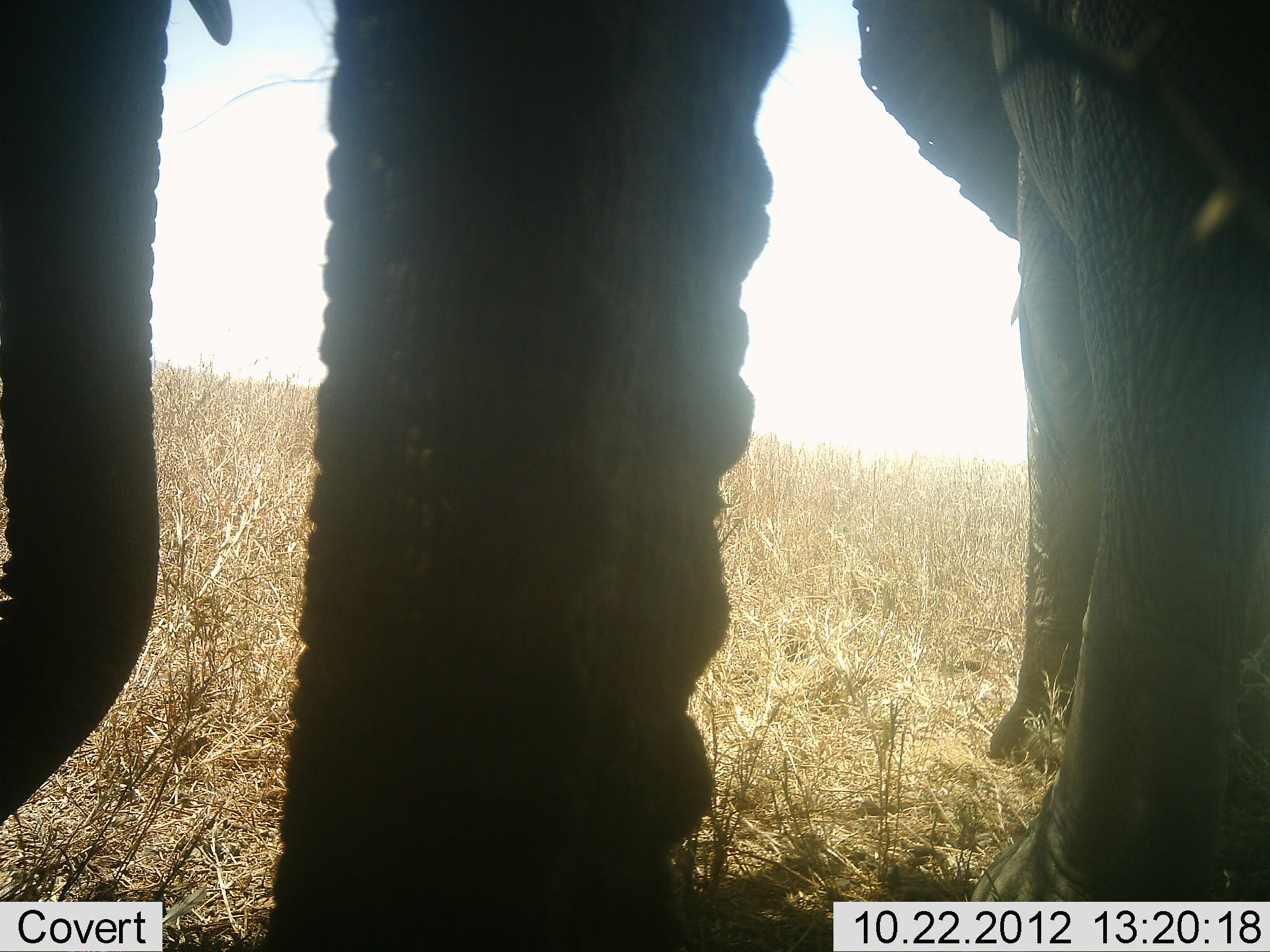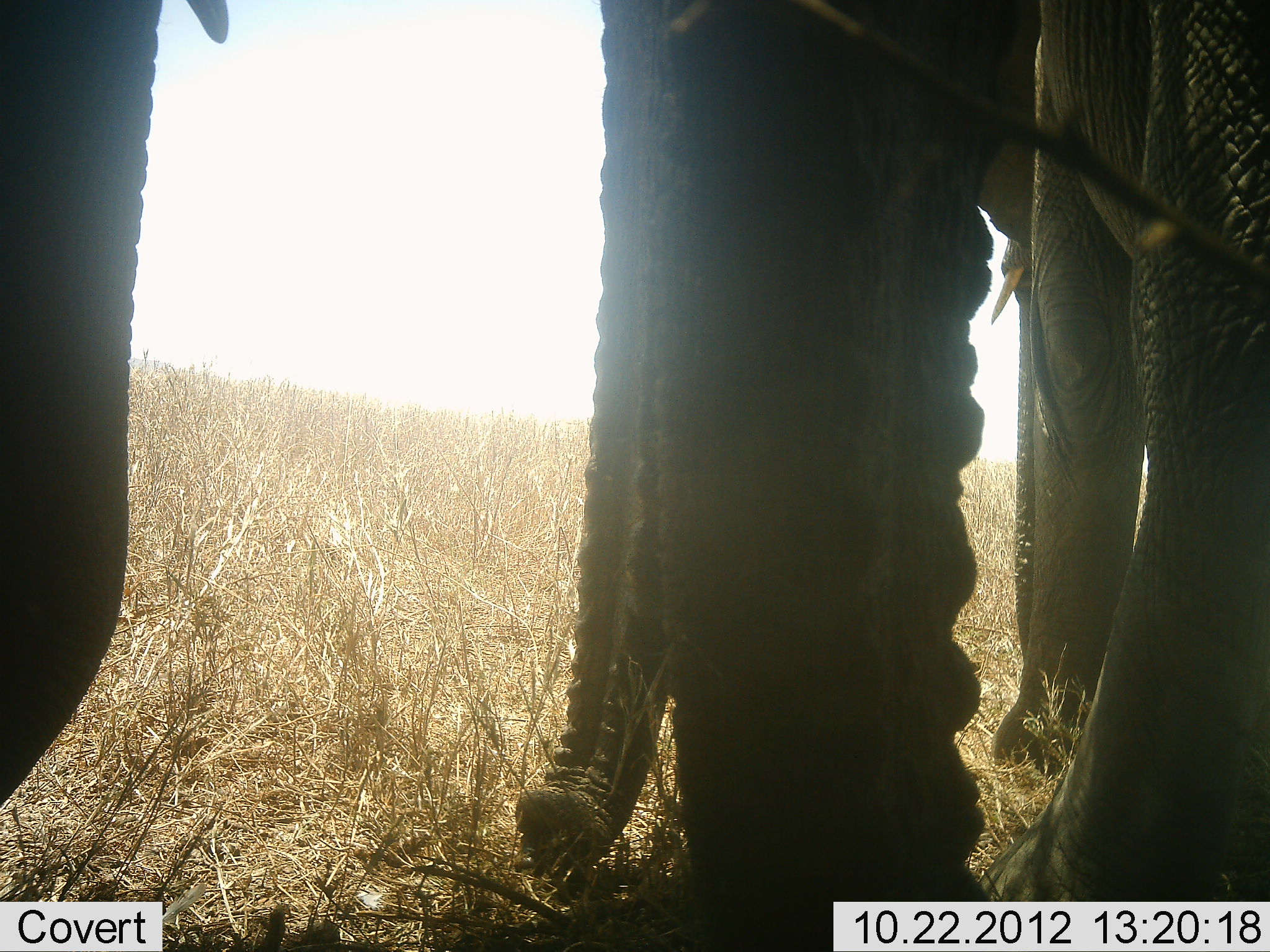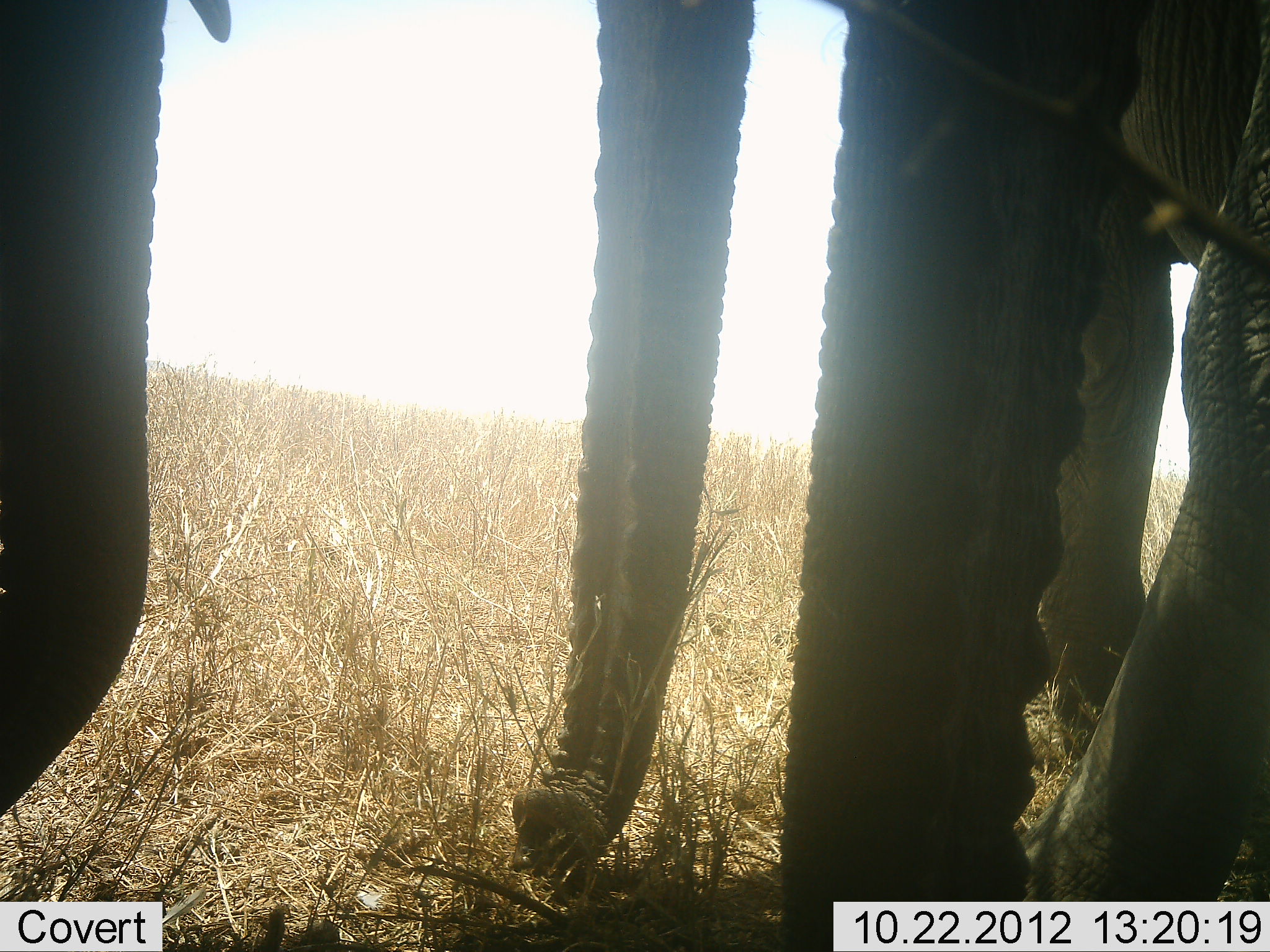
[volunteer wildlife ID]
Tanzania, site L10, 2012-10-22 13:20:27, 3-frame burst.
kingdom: Animalia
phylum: Chordata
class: Mammalia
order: Proboscidea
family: Elephantidae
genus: Loxodonta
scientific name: Loxodonta africana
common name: african bush elephant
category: elephant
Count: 3.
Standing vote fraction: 82%.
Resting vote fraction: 0%.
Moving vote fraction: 27%.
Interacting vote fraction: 18%.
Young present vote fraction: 0%.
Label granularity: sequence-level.